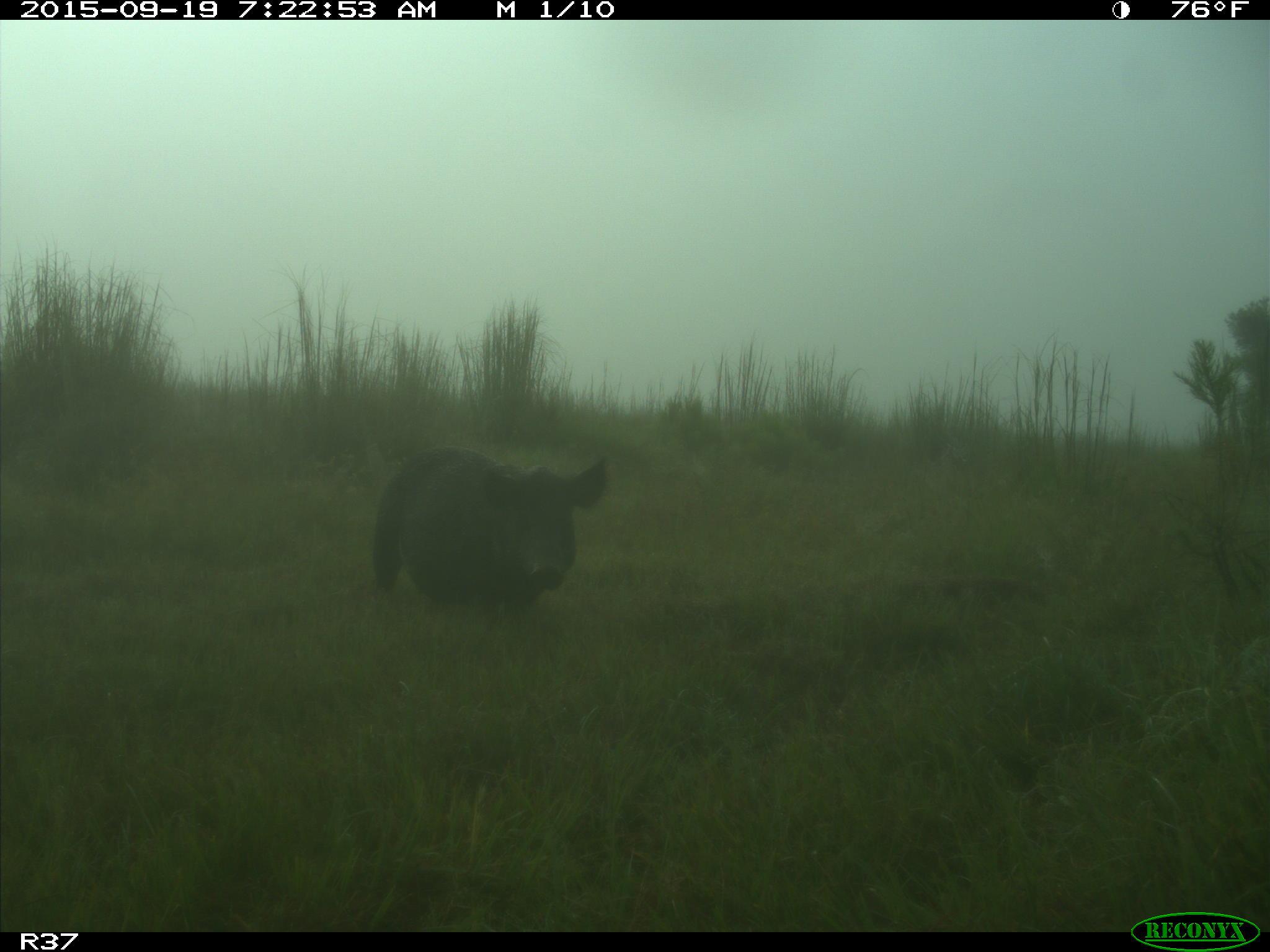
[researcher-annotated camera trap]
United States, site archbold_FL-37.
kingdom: Animalia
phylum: Chordata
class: Mammalia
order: Artiodactyla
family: Suidae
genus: Sus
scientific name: Sus scrofa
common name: wild boar